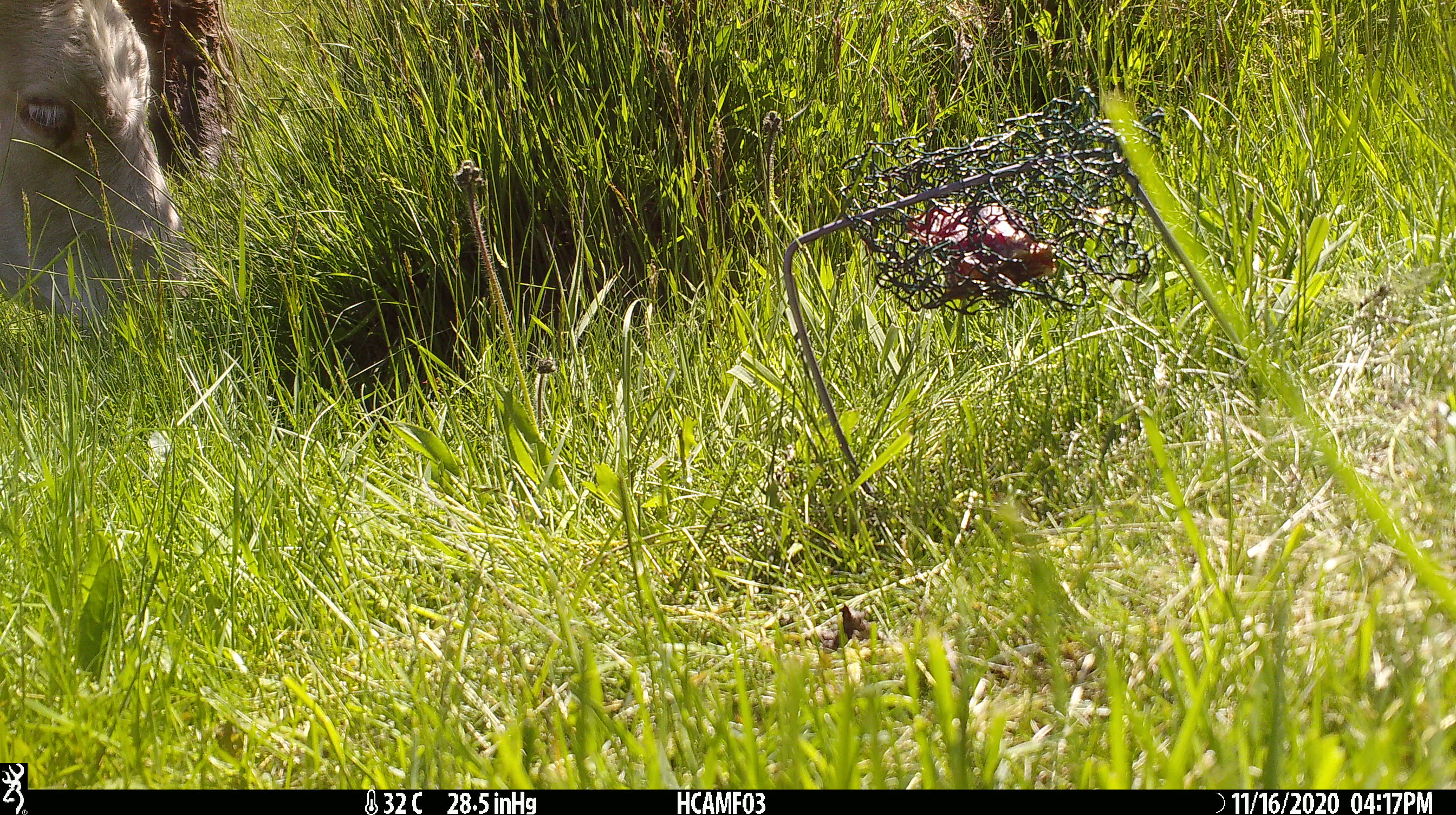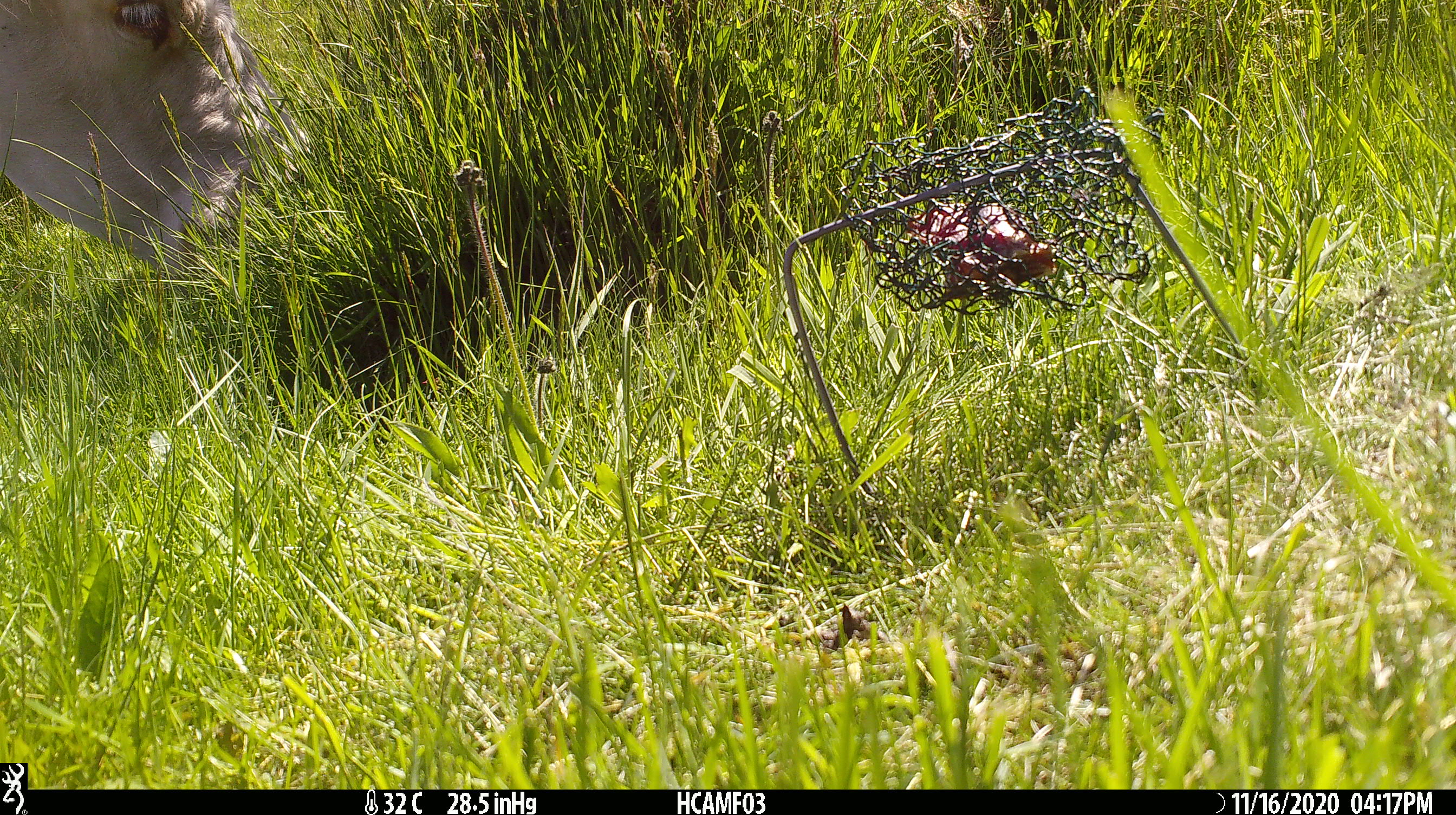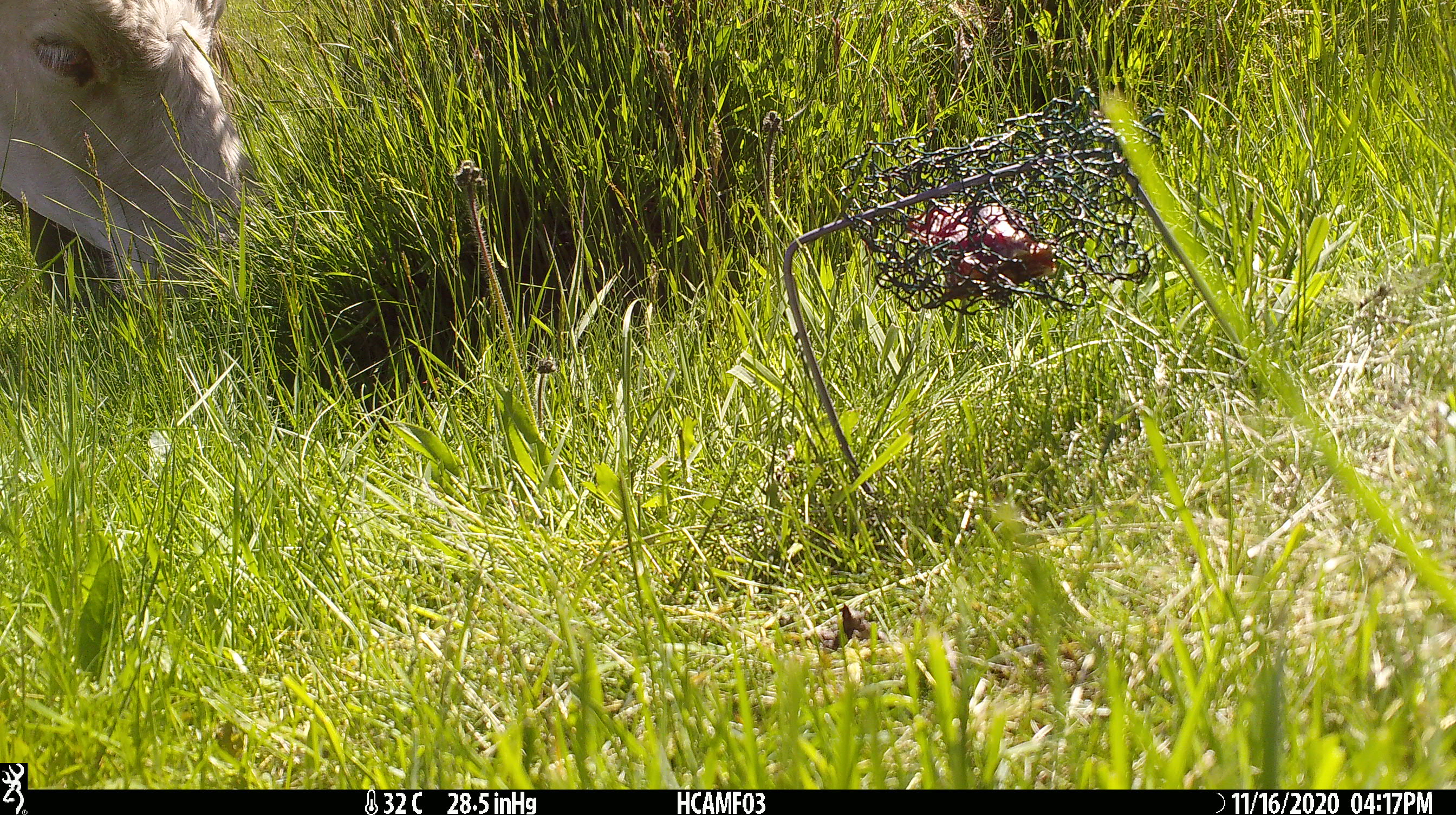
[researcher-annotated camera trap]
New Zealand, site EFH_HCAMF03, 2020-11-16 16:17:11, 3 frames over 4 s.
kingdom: Animalia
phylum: Chordata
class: Mammalia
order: Artiodactyla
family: Bovidae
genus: Bos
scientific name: Bos taurus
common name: domestic cow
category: cow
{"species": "cow (domestic cow) (Bos taurus)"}